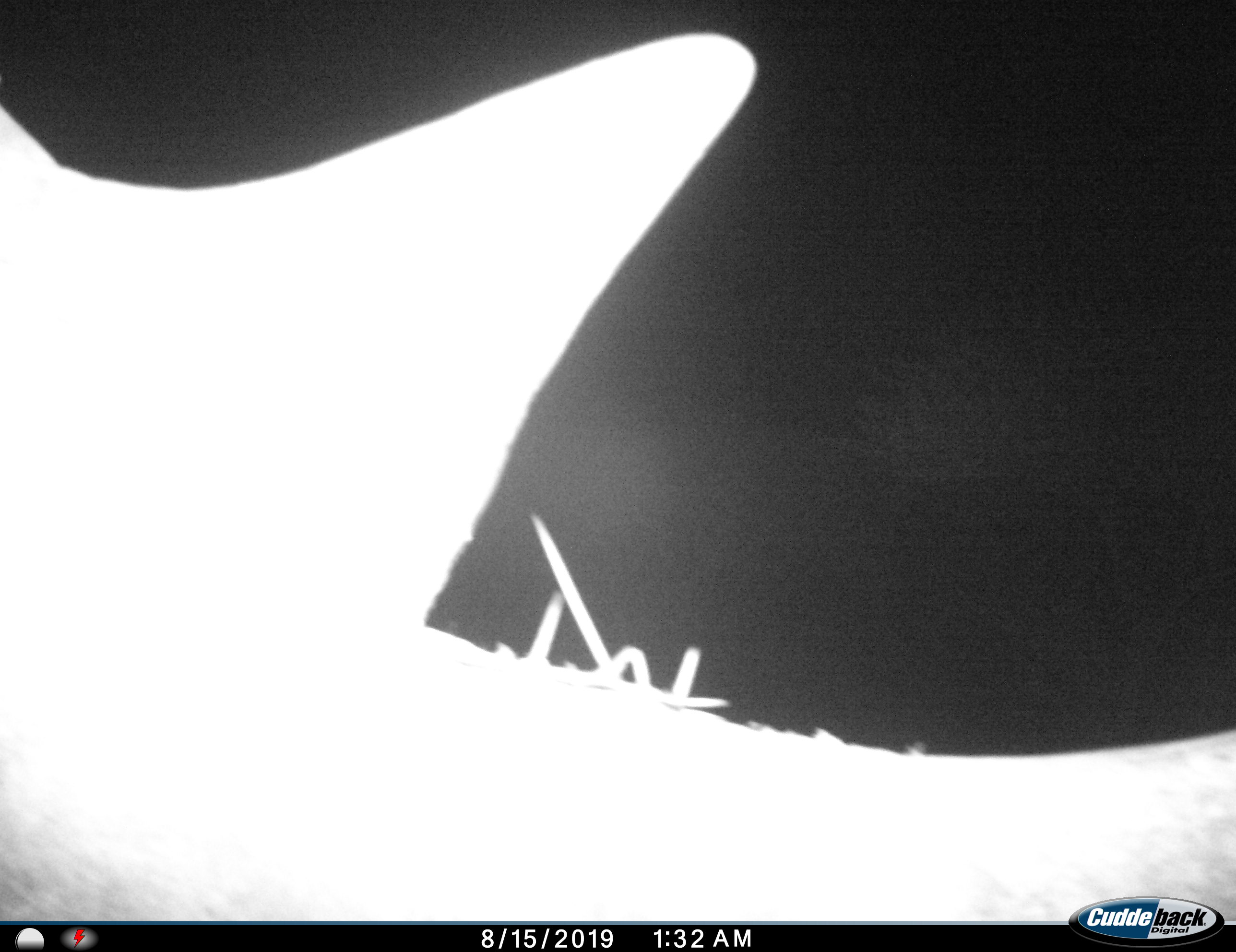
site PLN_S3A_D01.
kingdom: Animalia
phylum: Chordata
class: Mammalia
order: Perissodactyla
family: Rhinocerotidae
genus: Ceratotherium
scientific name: Ceratotherium simum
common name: white rhinoceros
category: rhinoceroswhite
Rhinoceroswhite (white rhinoceros) (Ceratotherium simum), count 1. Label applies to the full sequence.